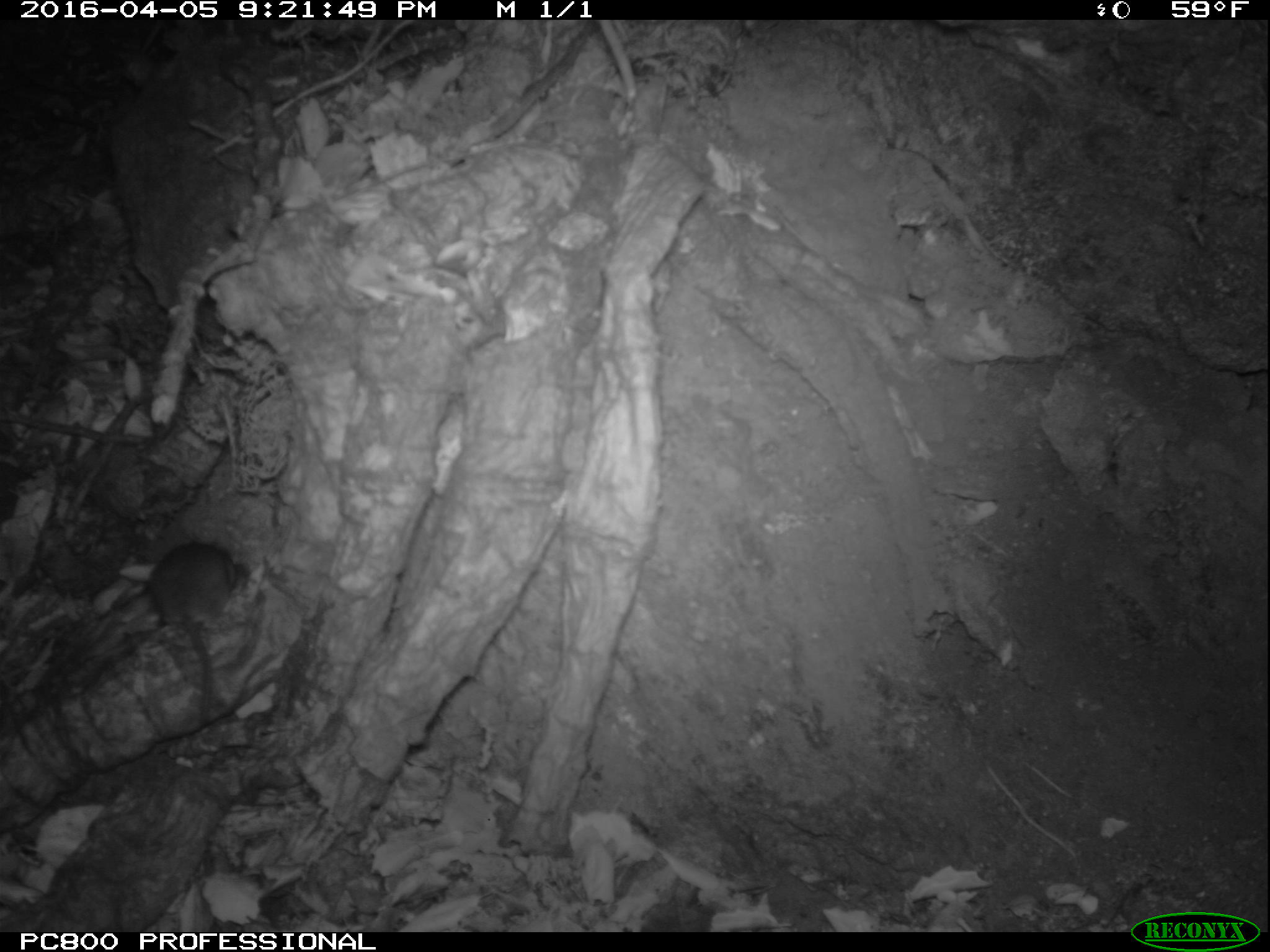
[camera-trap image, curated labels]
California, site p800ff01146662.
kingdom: Animalia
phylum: Chordata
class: Mammalia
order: Rodentia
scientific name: Rodentia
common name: rodent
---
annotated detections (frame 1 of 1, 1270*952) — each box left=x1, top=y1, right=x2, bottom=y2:
rodent: left=149, top=539, right=250, bottom=725